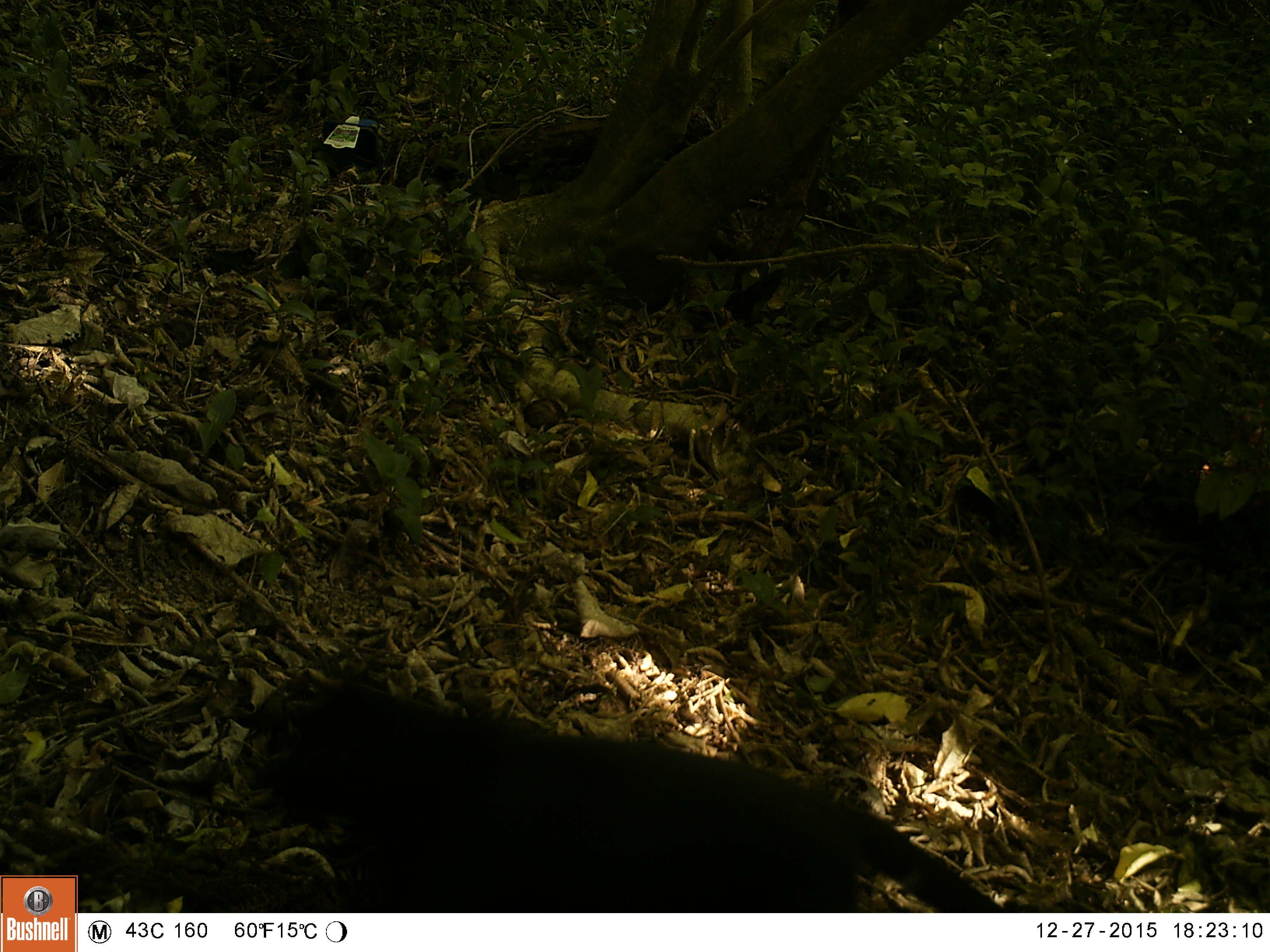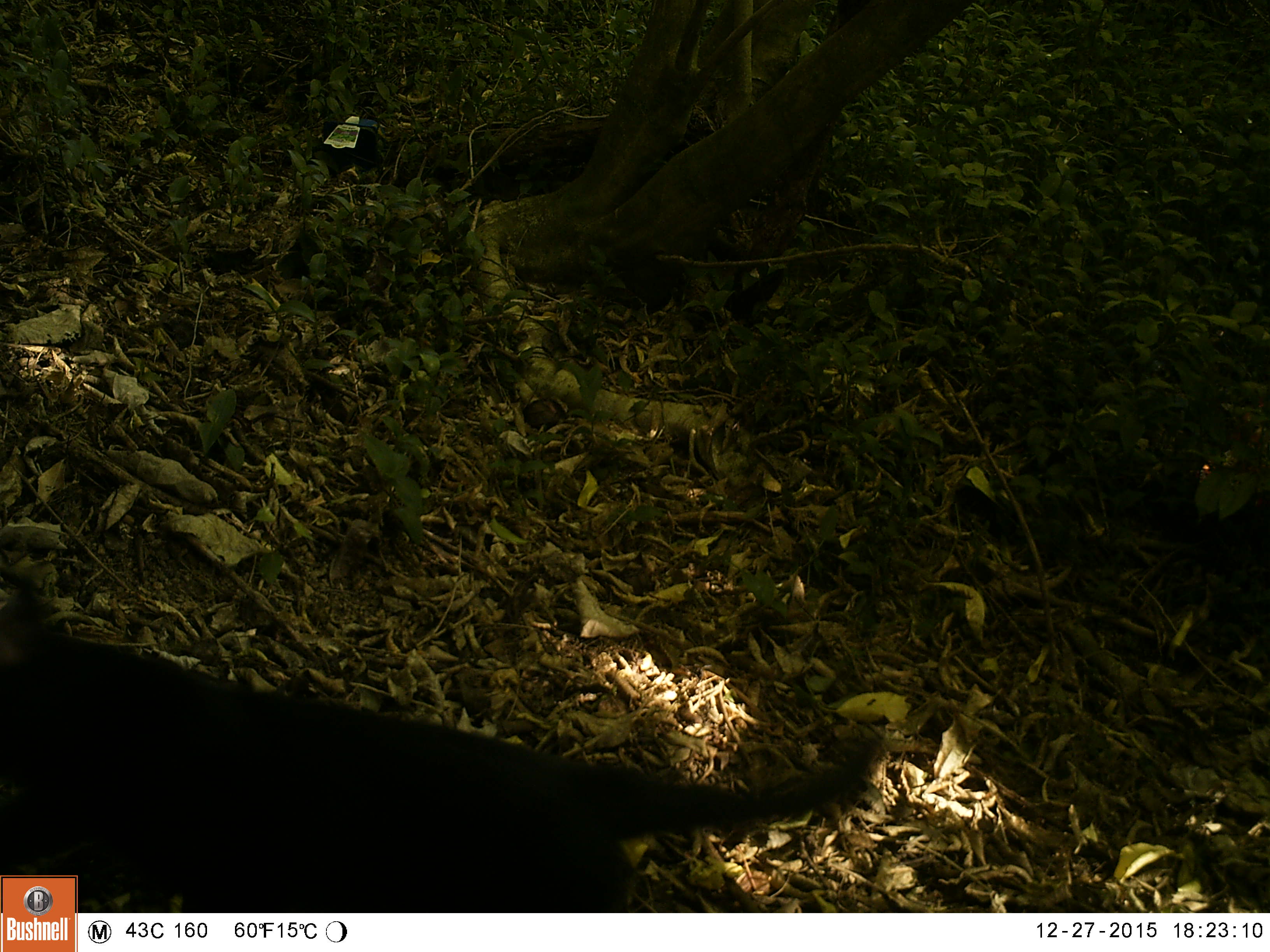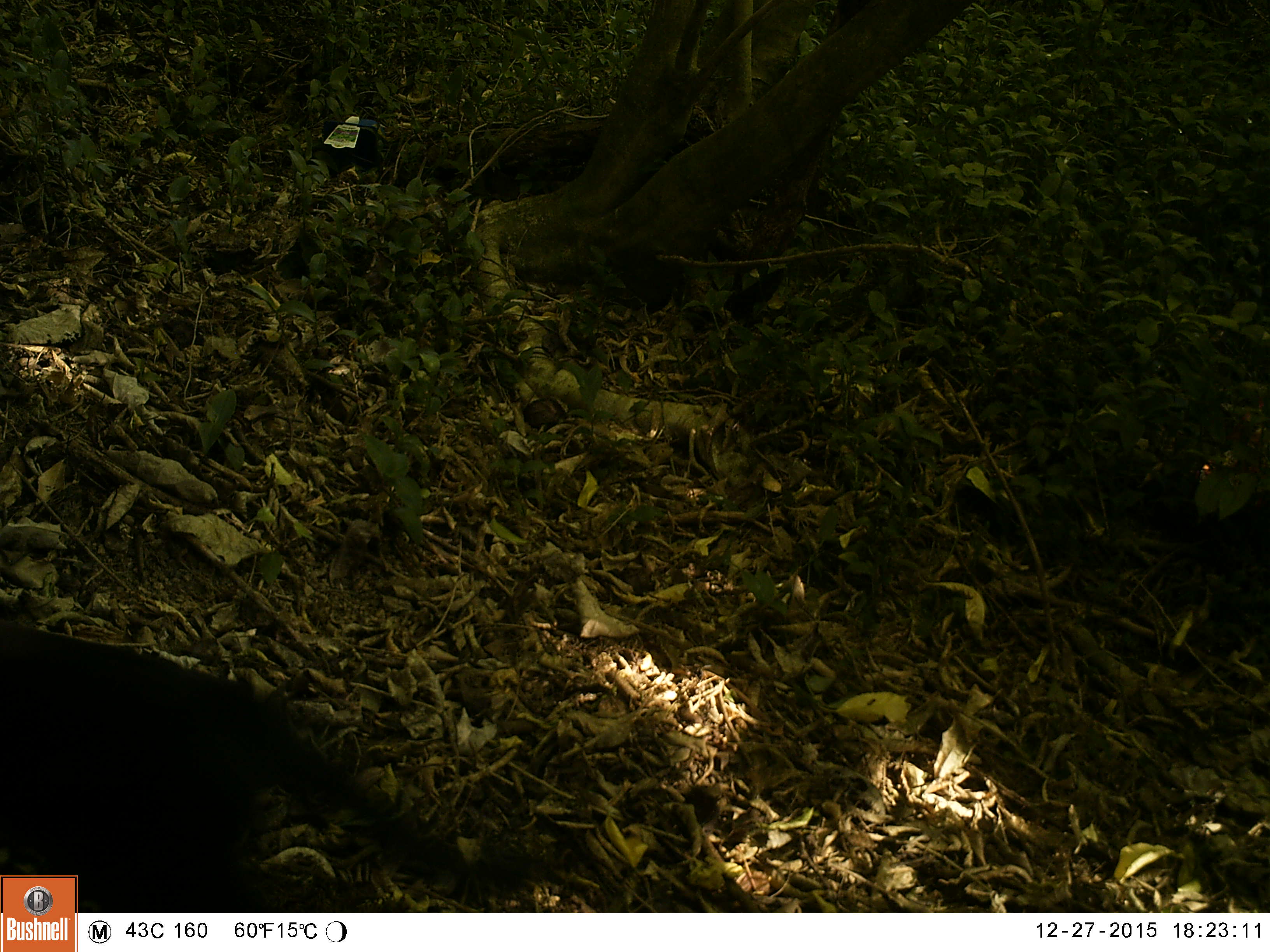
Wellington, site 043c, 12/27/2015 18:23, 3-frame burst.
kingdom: Animalia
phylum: Chordata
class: Mammalia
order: Carnivora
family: Felidae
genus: Felis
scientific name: Felis catus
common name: cat